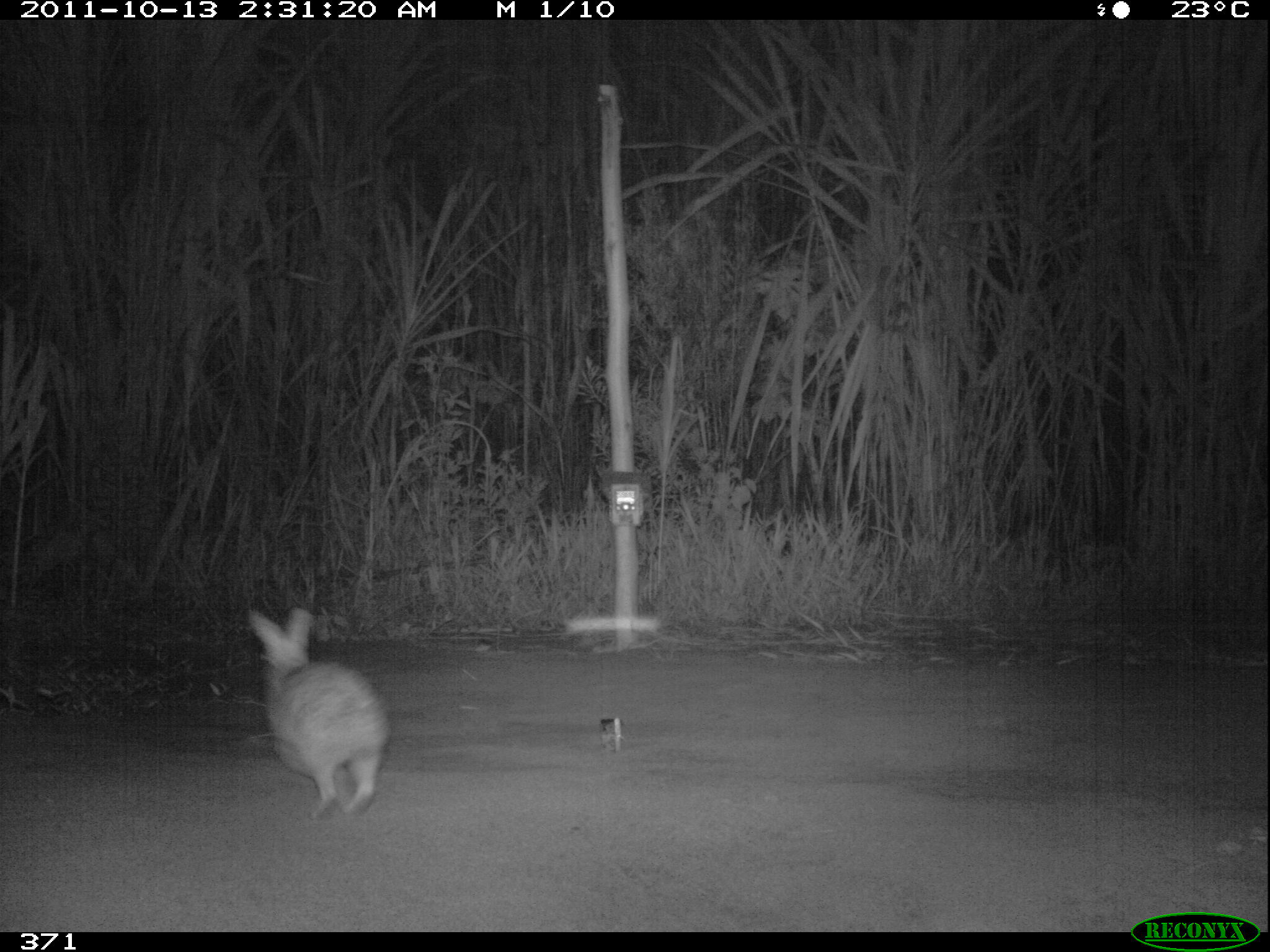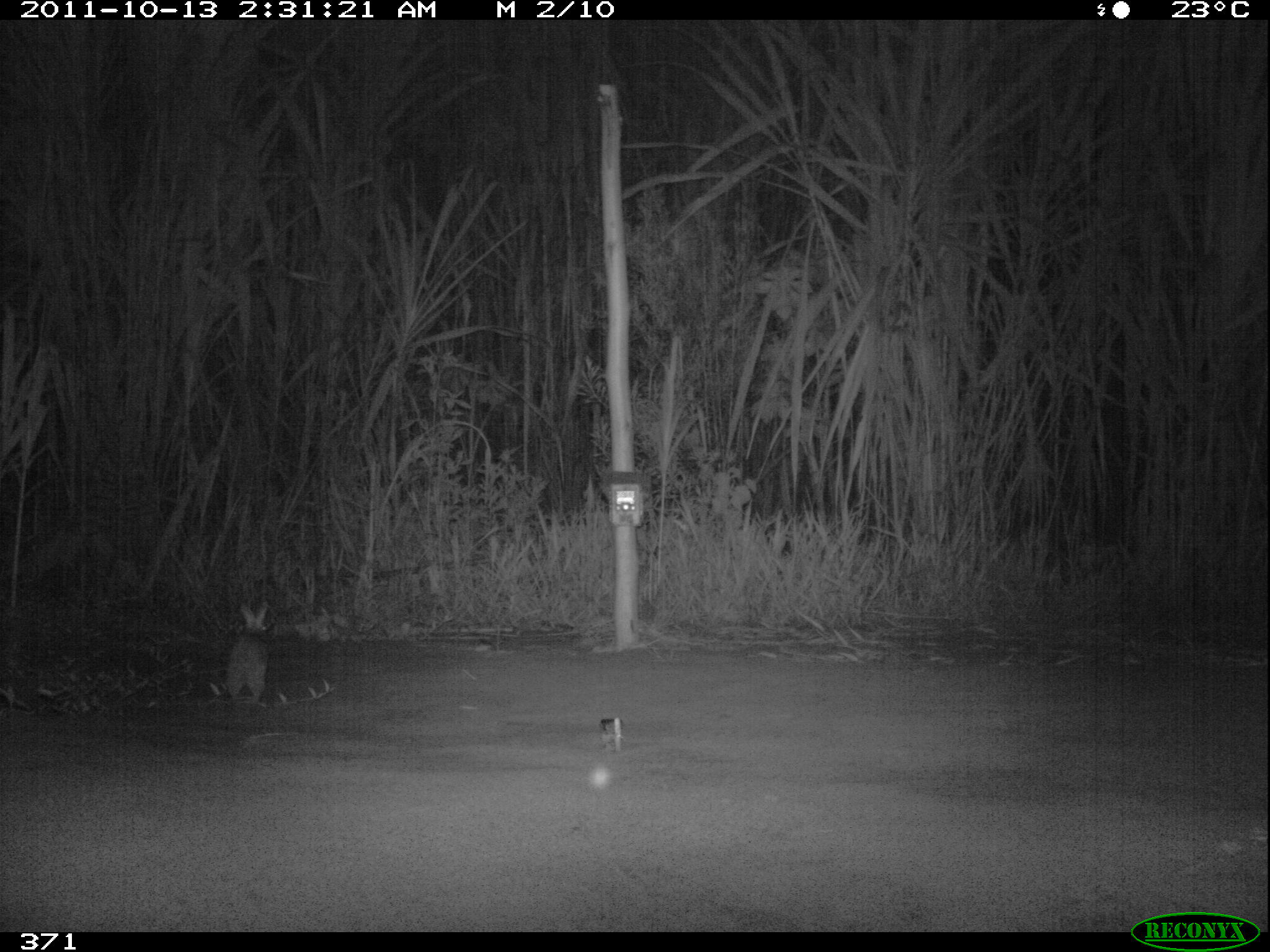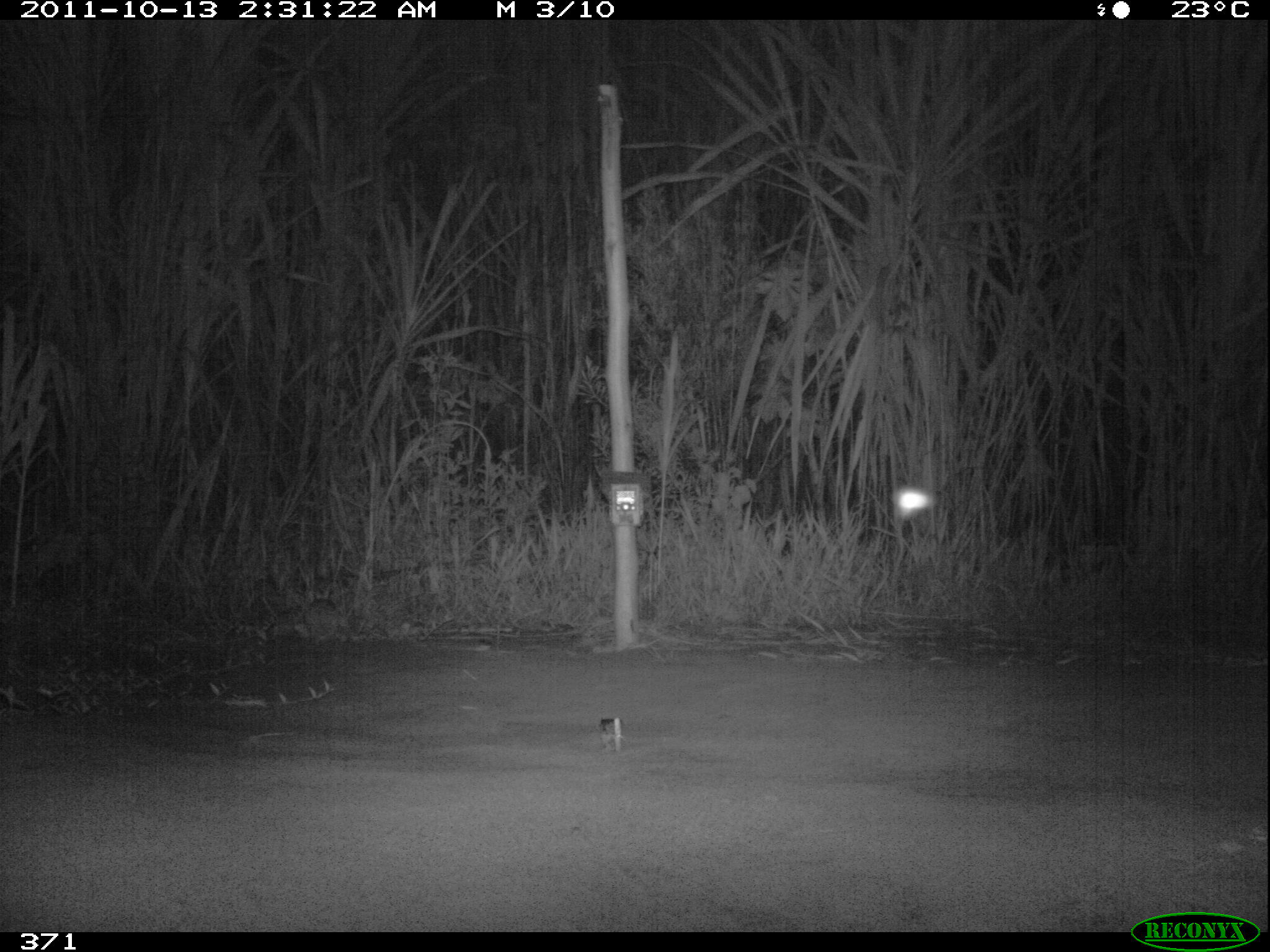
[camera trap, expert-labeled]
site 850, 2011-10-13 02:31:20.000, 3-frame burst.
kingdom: Animalia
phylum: Chordata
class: Mammalia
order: Lagomorpha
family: Leporidae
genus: Sylvilagus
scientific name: Sylvilagus brasiliensis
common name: tapeti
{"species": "Sylvilagus brasiliensis (tapeti)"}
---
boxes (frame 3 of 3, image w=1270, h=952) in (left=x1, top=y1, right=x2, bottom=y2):
sylvilagus brasiliensis: (left=893, top=484, right=934, bottom=522)